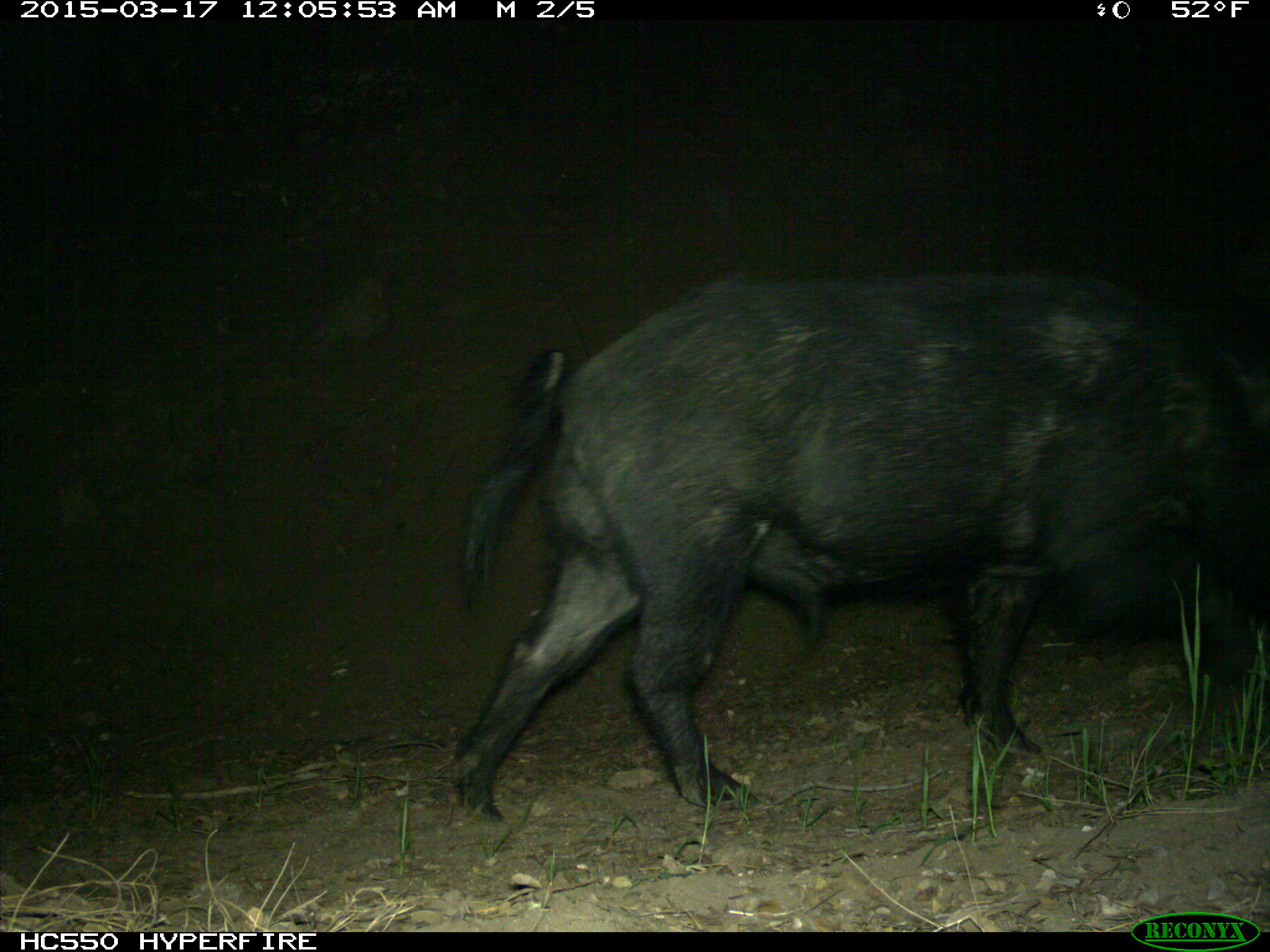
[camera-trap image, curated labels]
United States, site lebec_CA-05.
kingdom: Animalia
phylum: Chordata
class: Mammalia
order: Artiodactyla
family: Suidae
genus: Sus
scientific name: Sus scrofa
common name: wild boar